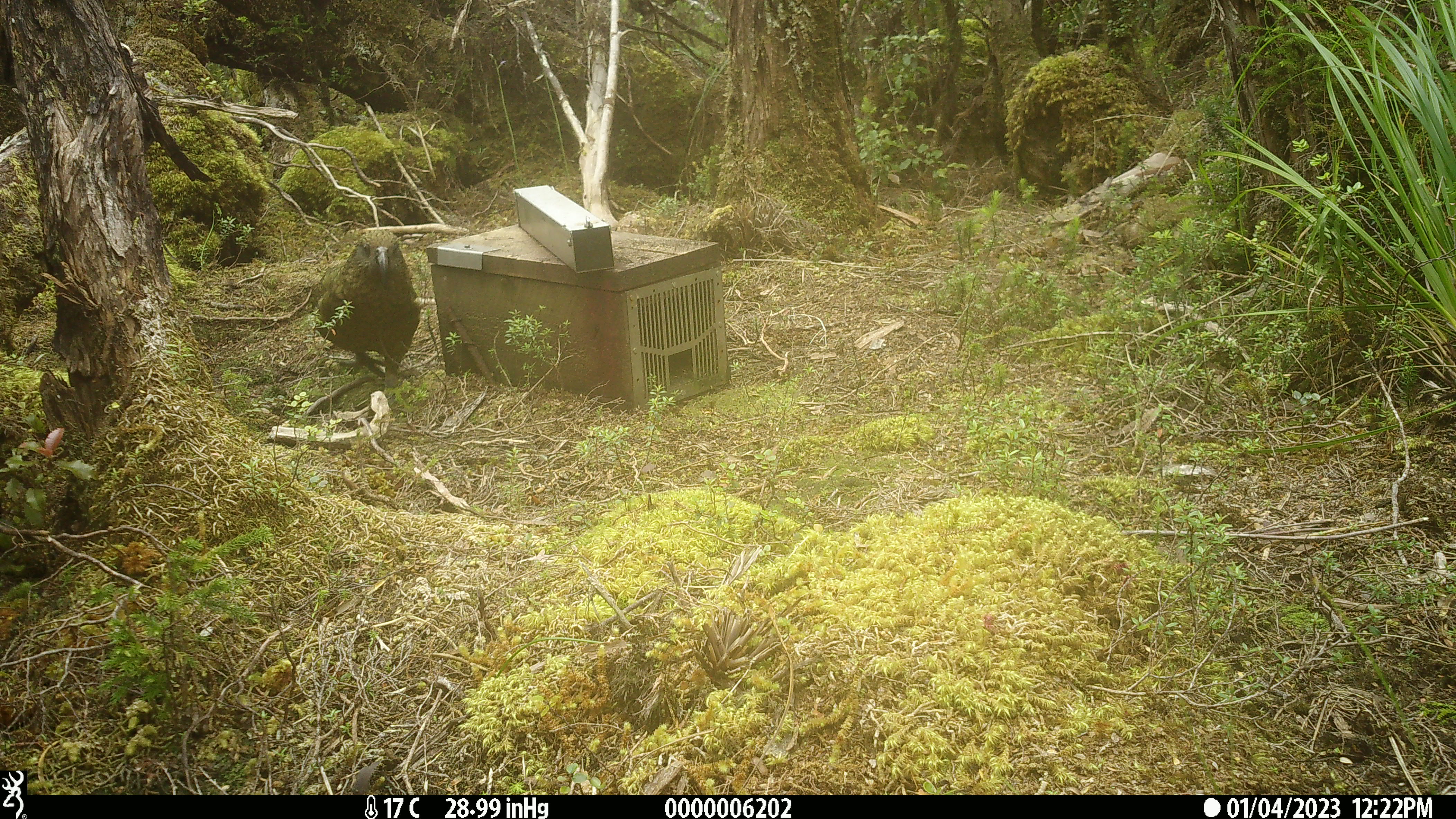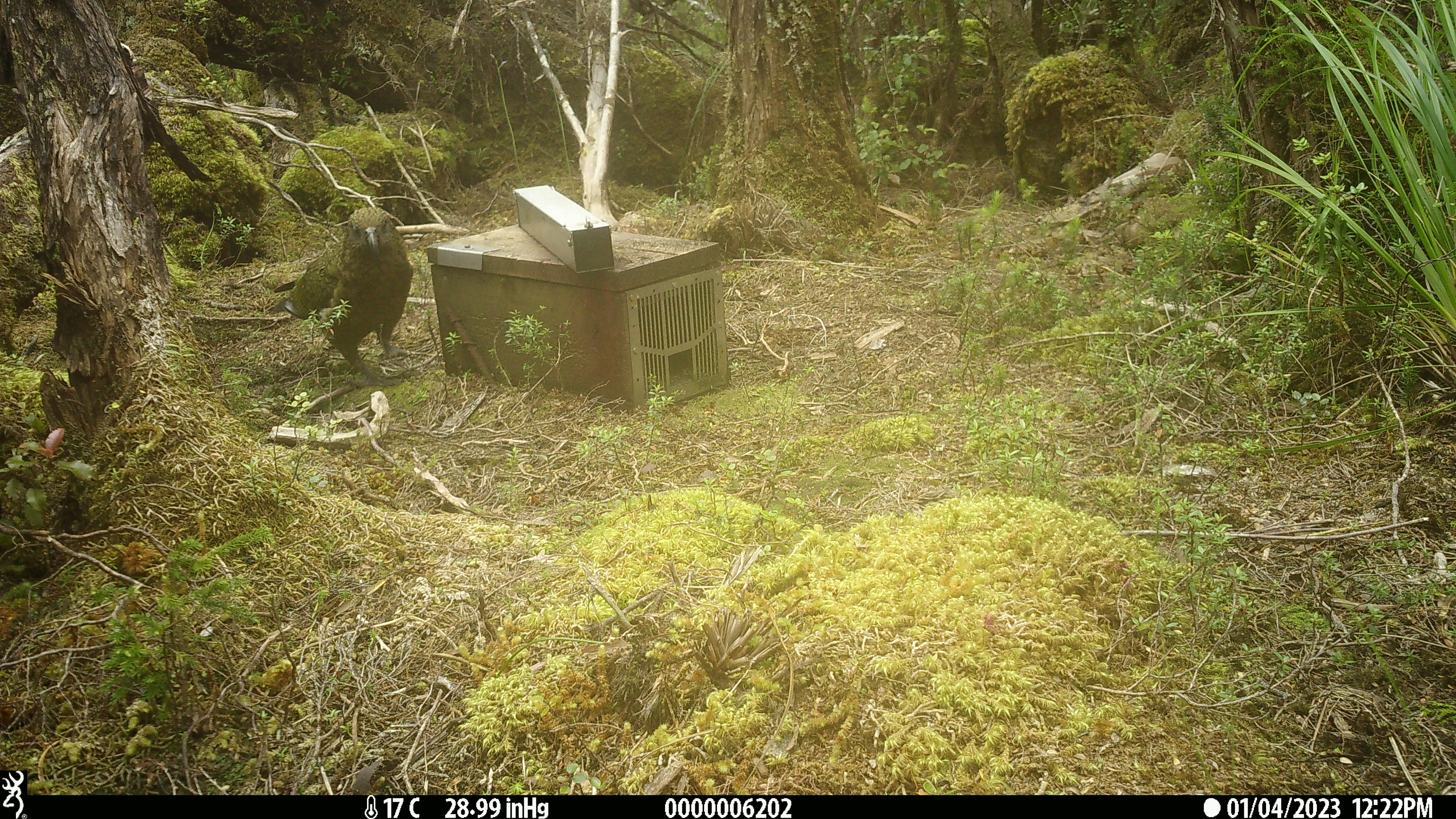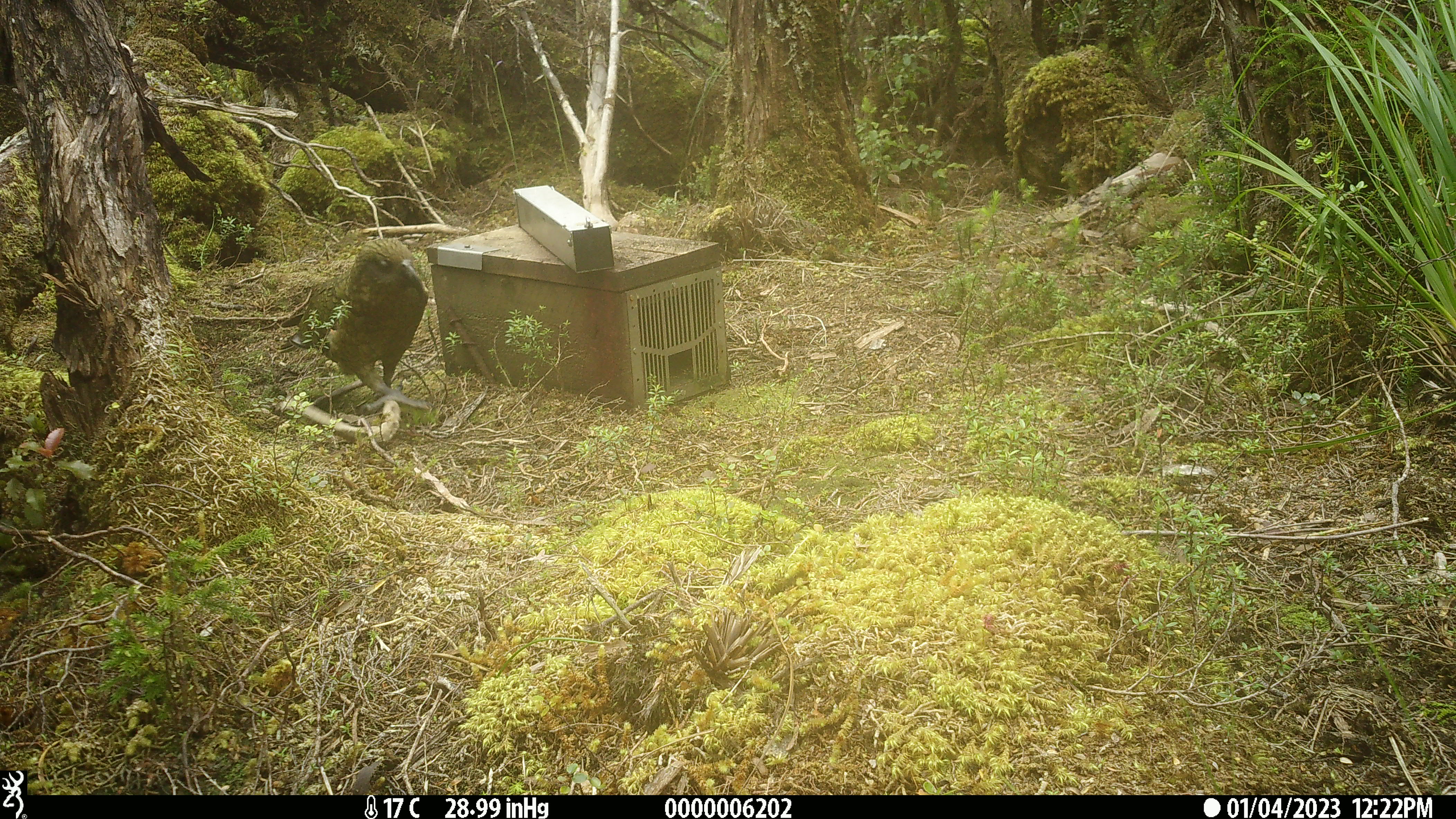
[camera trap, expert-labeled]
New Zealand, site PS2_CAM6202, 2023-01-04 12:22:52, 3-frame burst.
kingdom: Animalia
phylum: Chordata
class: Aves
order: Psittaciformes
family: Strigopidae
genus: Nestor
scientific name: Nestor notabilis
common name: kea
Kea (Nestor notabilis).